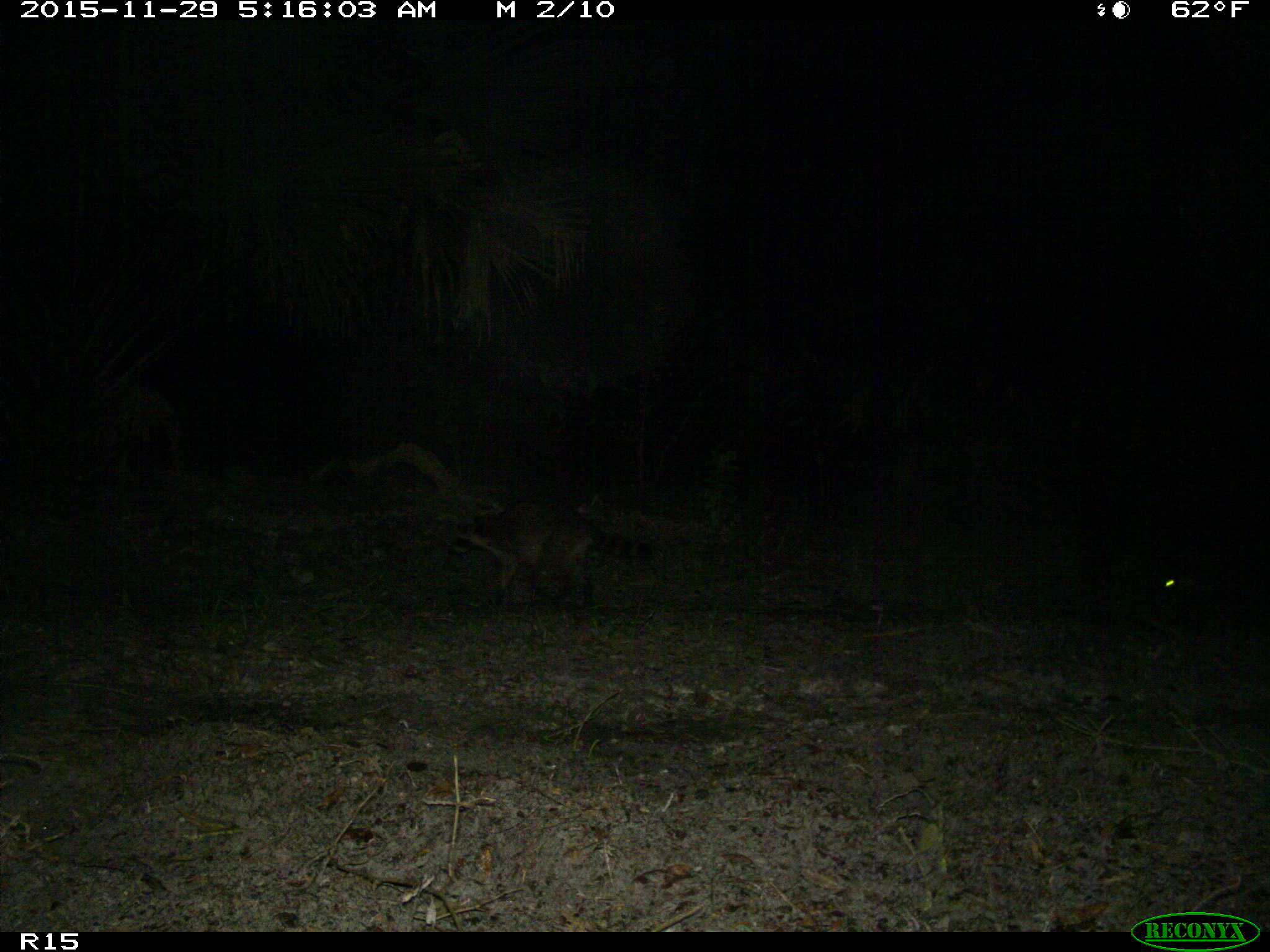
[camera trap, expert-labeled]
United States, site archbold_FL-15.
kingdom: Animalia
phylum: Chordata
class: Mammalia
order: Carnivora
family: Procyonidae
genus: Procyon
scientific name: Procyon lotor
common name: common raccoon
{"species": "Procyon lotor (common raccoon)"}